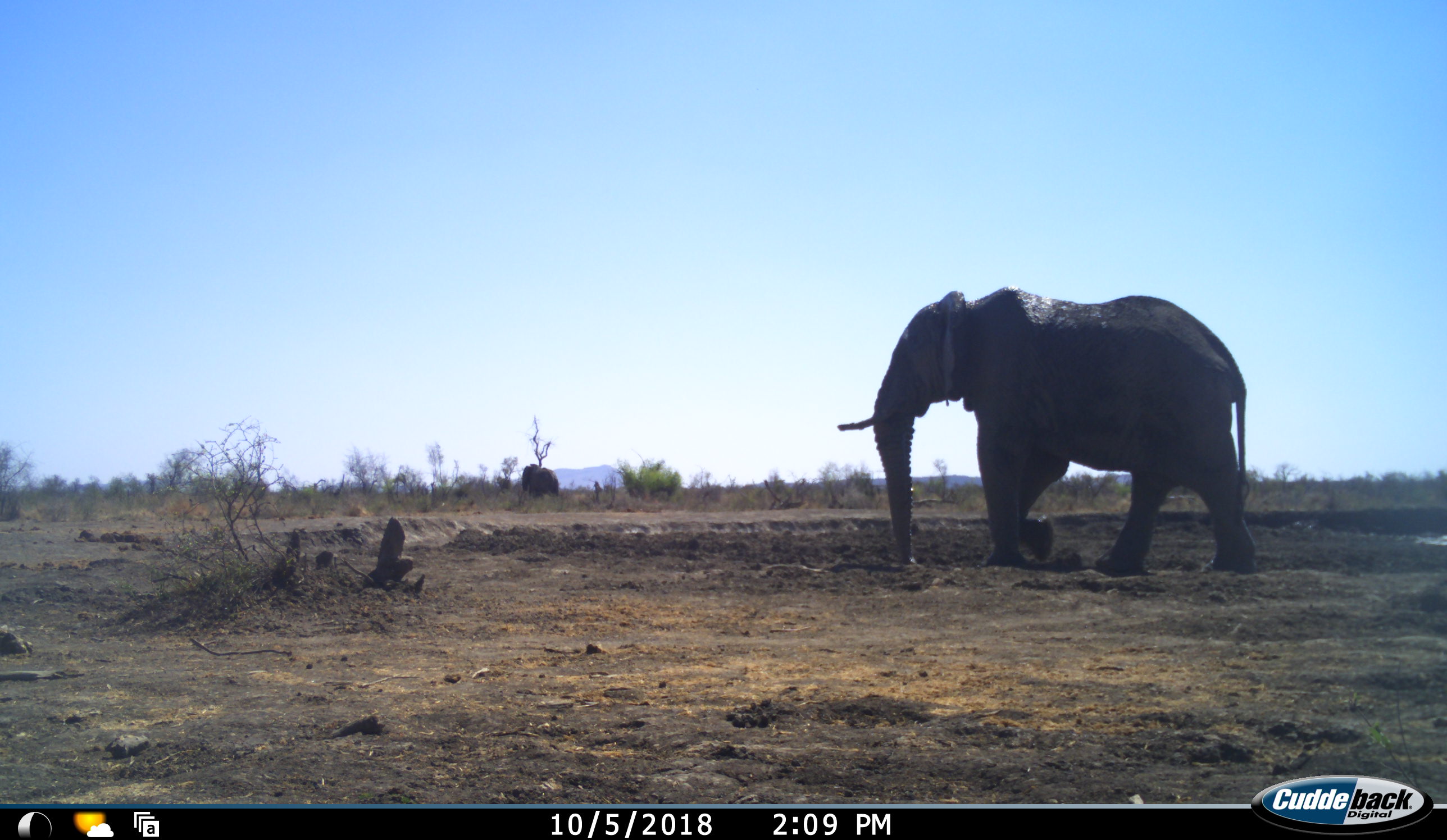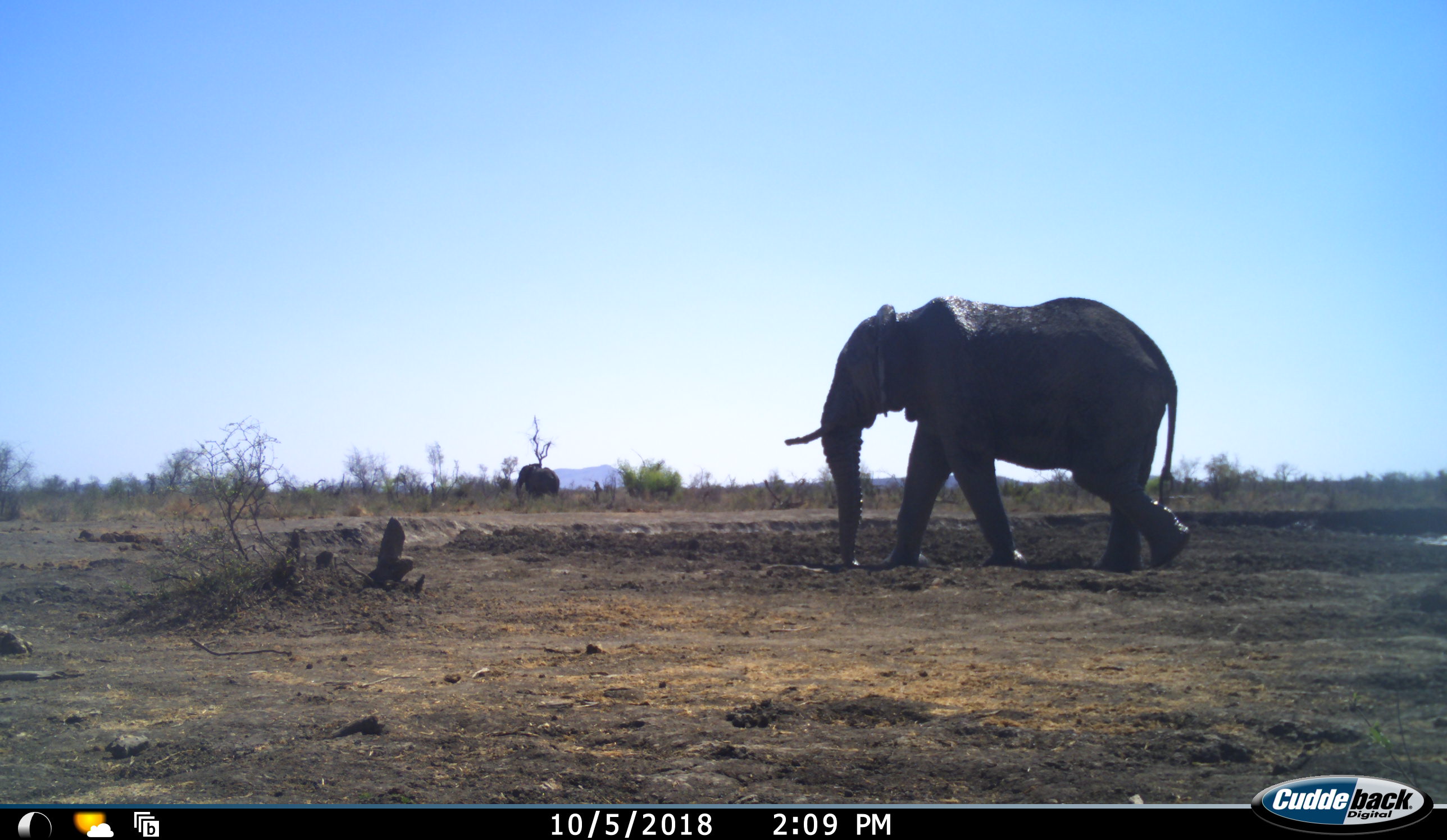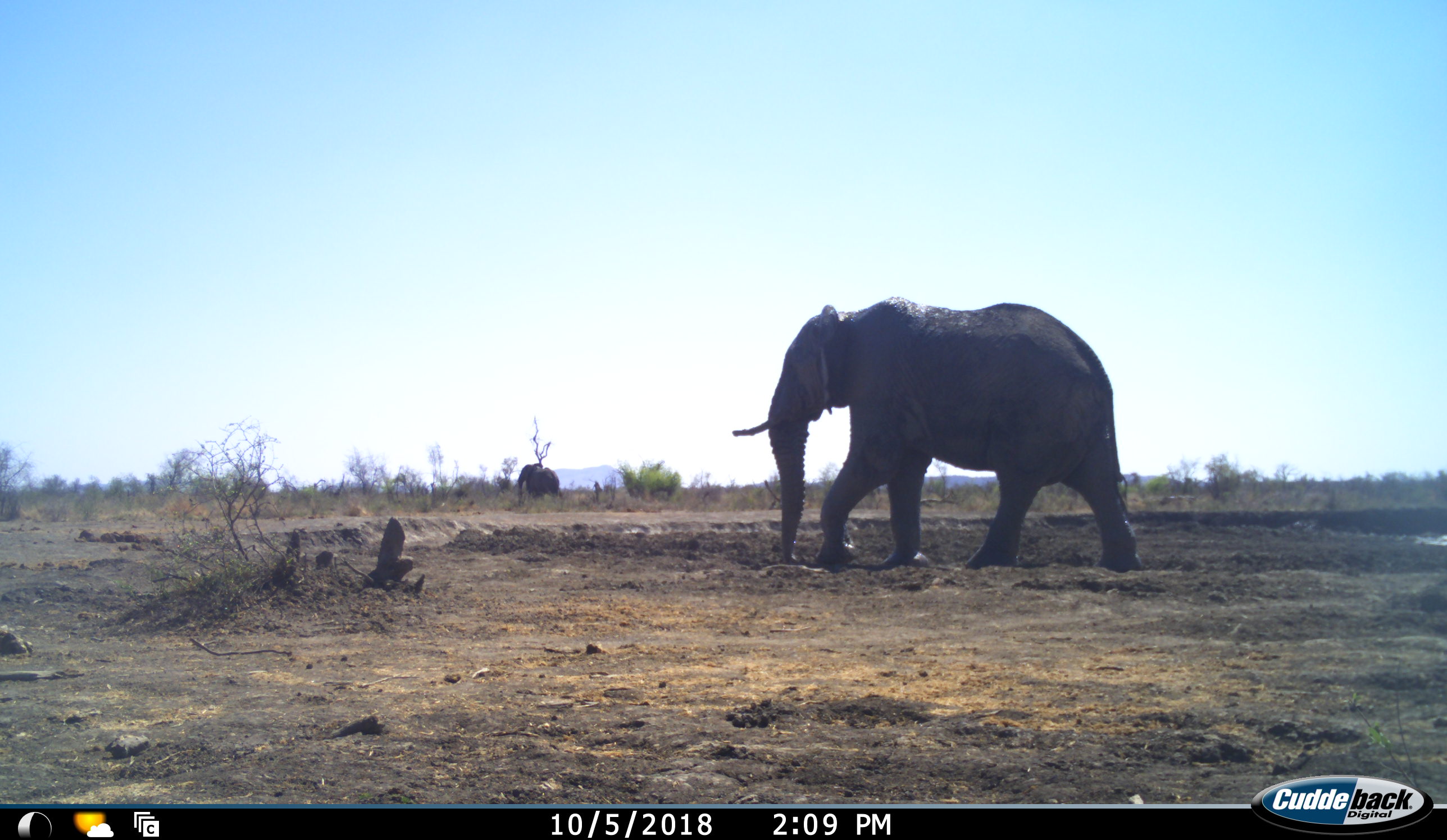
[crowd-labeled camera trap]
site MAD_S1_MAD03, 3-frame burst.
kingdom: Animalia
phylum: Chordata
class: Mammalia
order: Proboscidea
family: Elephantidae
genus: Loxodonta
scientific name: Loxodonta africana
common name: african bush elephant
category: elephant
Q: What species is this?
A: Elephant (african bush elephant) (Loxodonta africana).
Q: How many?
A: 2.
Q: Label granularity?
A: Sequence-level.